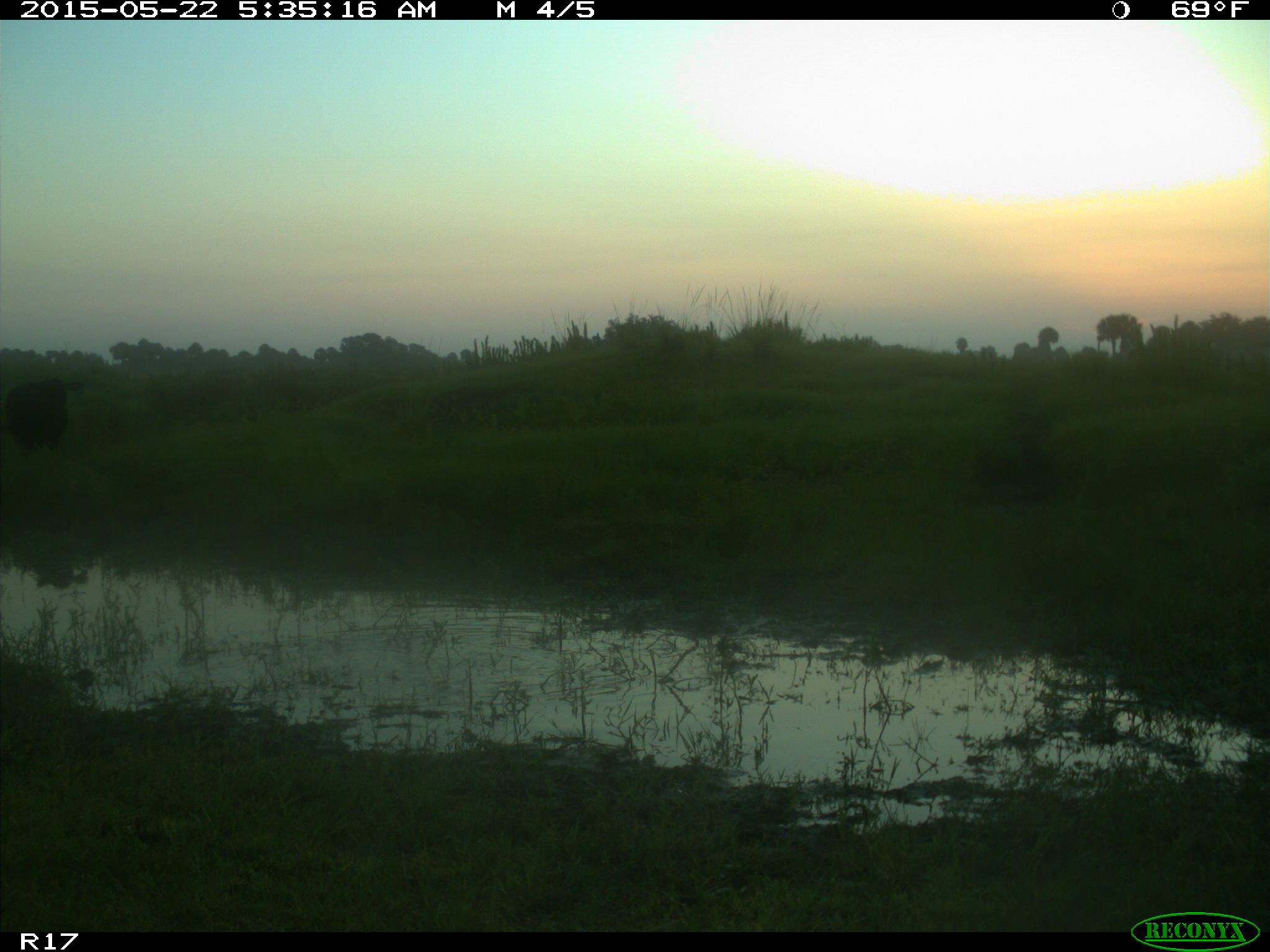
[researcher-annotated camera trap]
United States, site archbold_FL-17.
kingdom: Animalia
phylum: Chordata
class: Mammalia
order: Artiodactyla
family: Bovidae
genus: Bos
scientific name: Bos taurus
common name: domestic cow